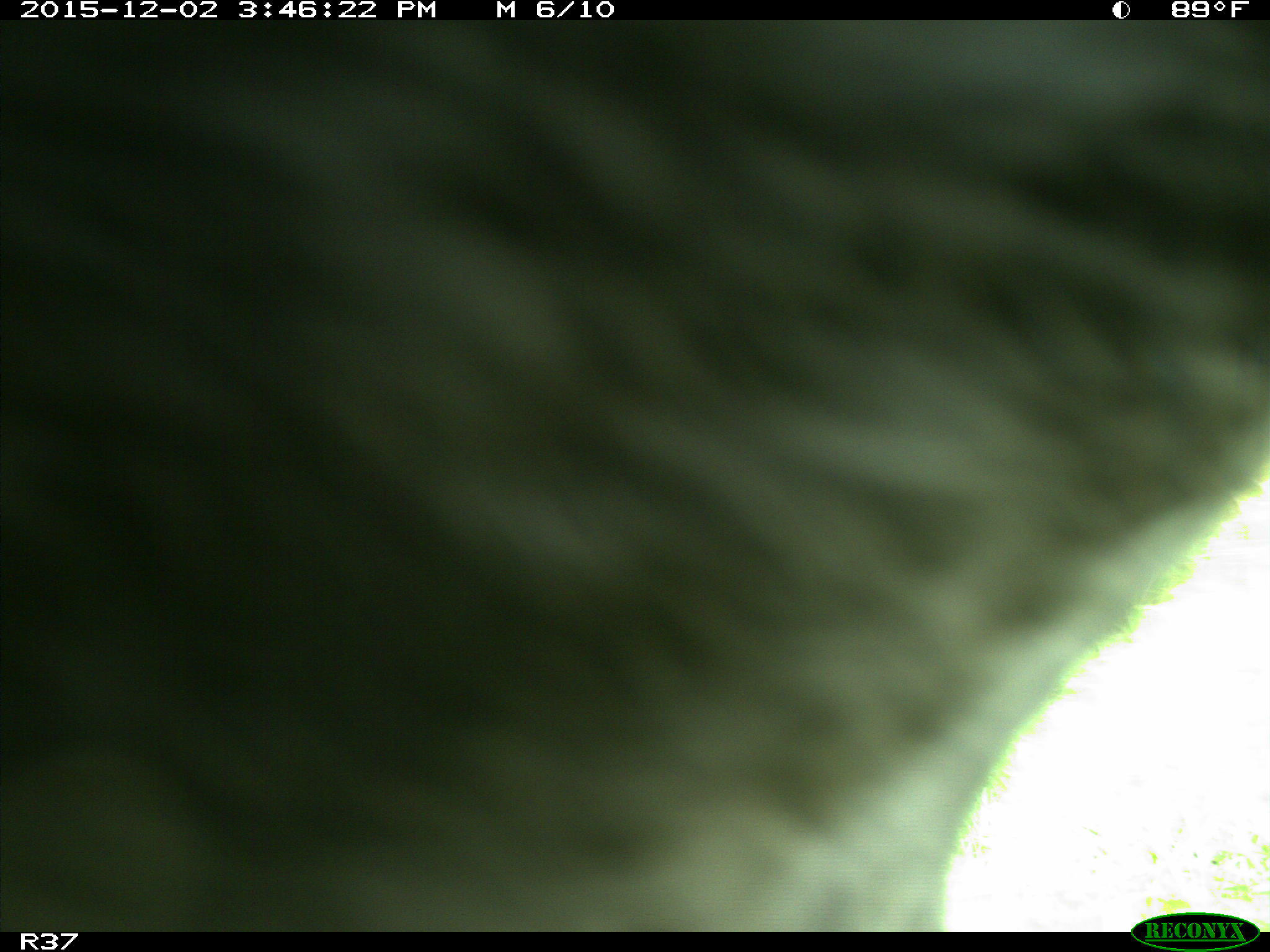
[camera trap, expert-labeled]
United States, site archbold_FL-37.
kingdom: Animalia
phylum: Chordata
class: Mammalia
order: Artiodactyla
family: Bovidae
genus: Bos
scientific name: Bos taurus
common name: domestic cow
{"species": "Bos taurus (domestic cow)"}